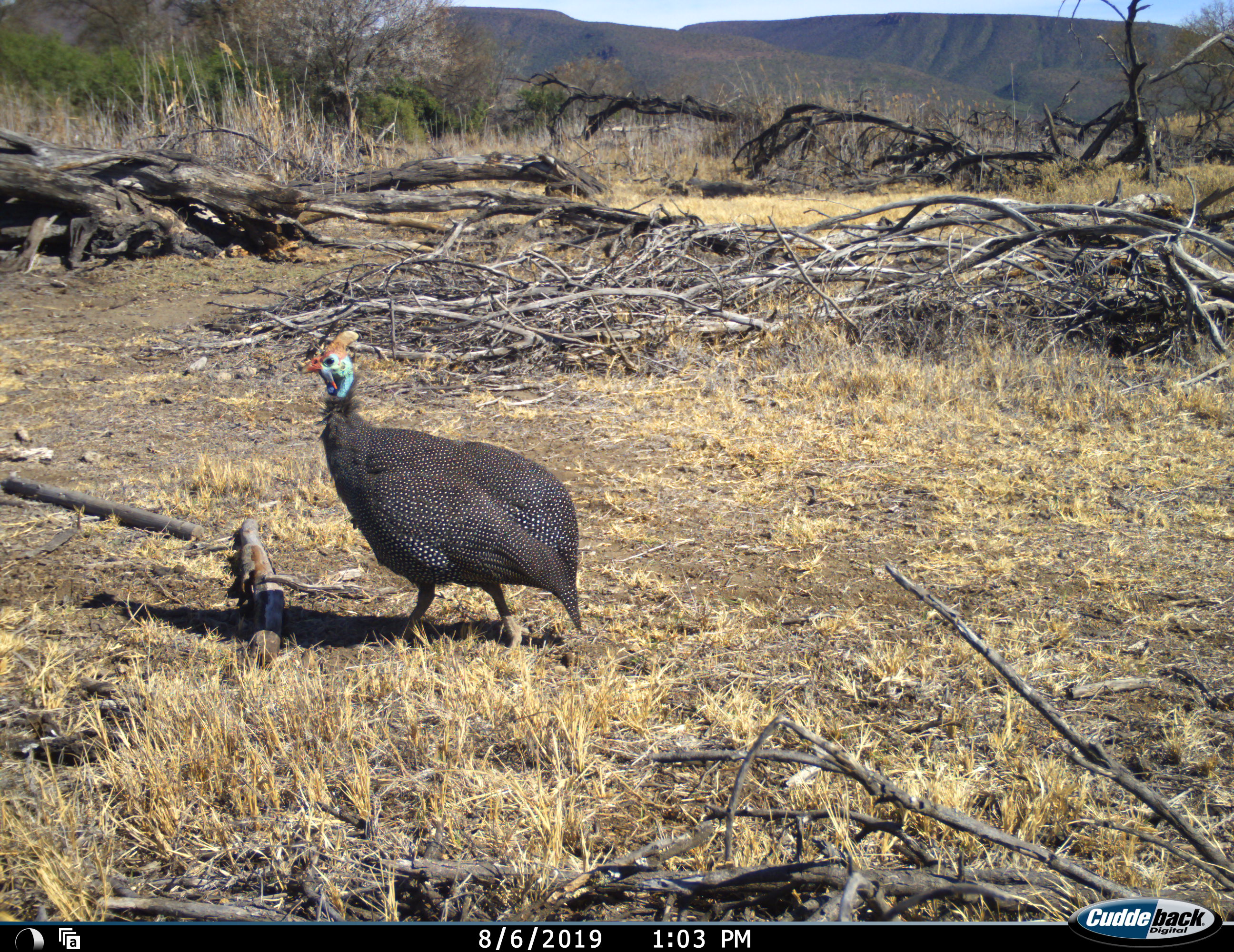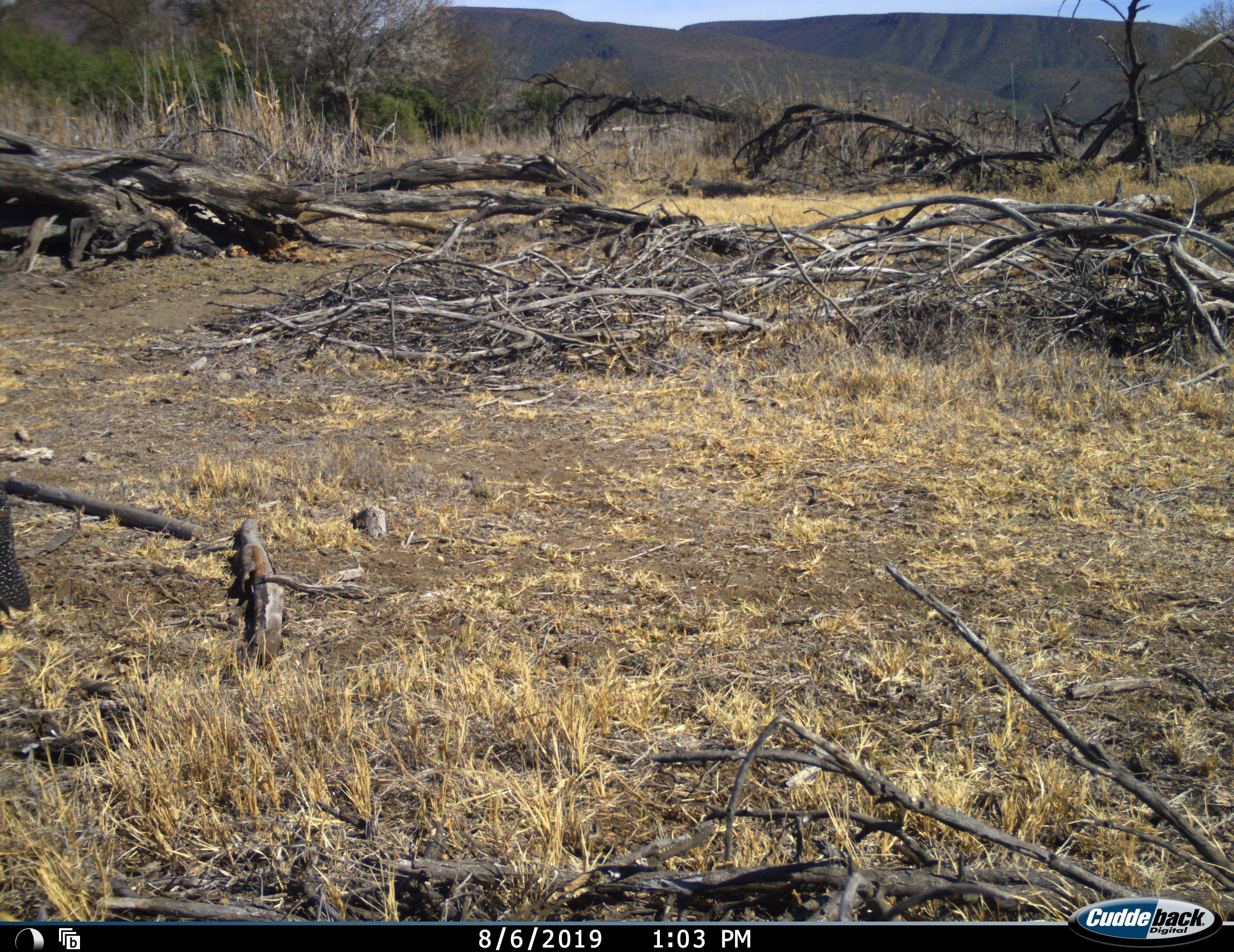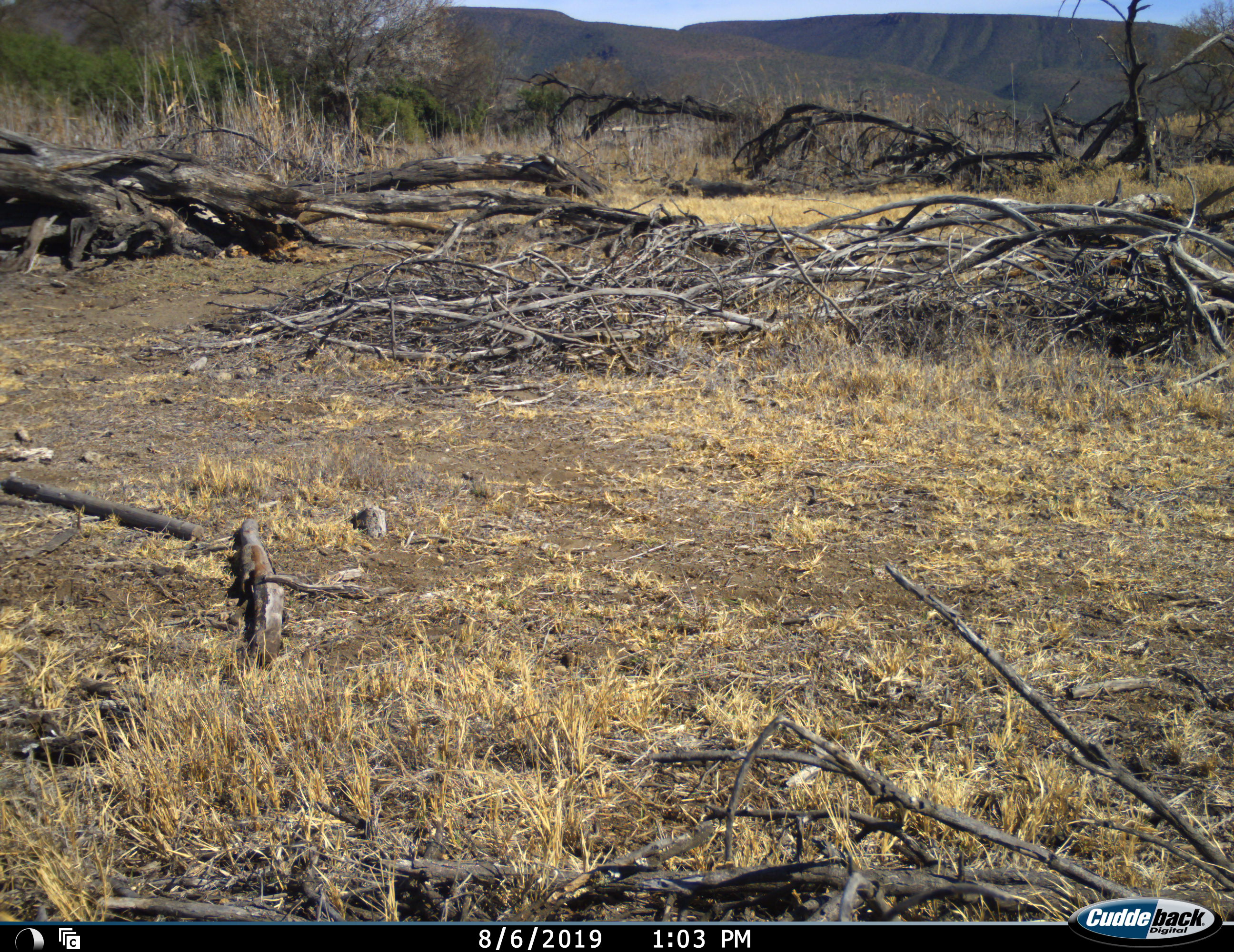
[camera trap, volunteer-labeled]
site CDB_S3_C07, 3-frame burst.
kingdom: Animalia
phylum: Chordata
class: Aves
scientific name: Aves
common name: bird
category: birdother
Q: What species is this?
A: Birdother (bird) (Aves).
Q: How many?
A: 1.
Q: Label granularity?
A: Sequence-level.